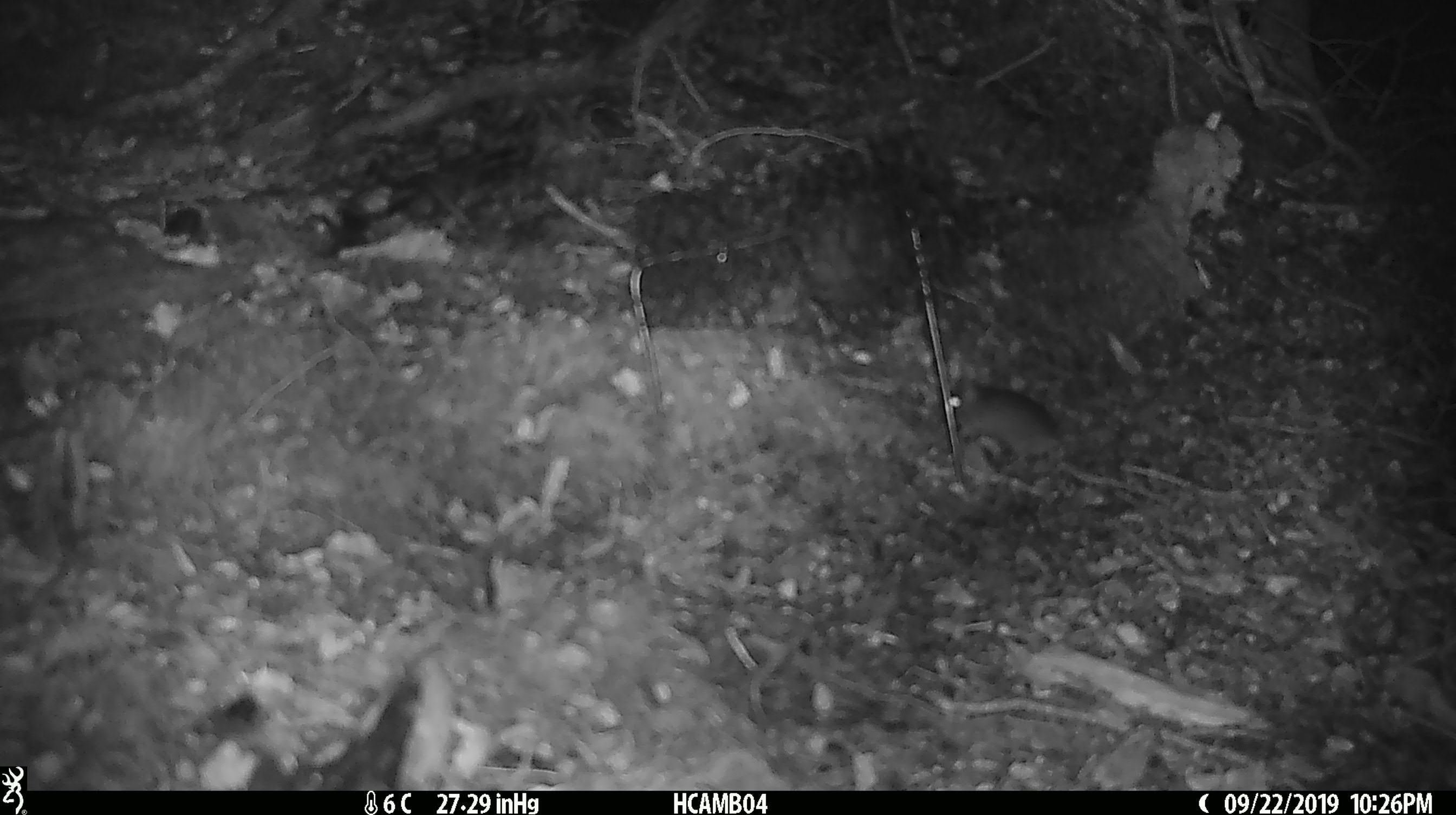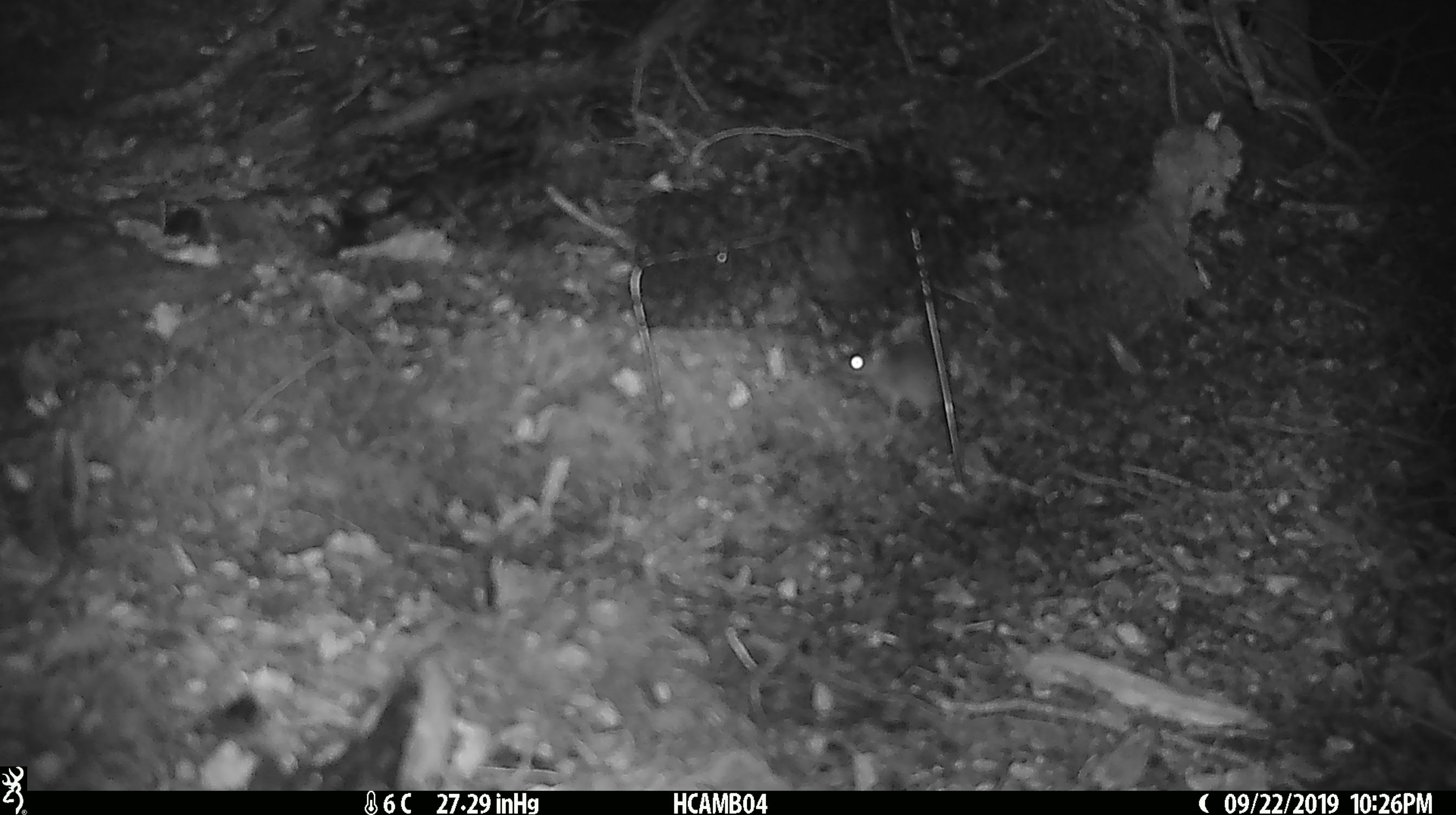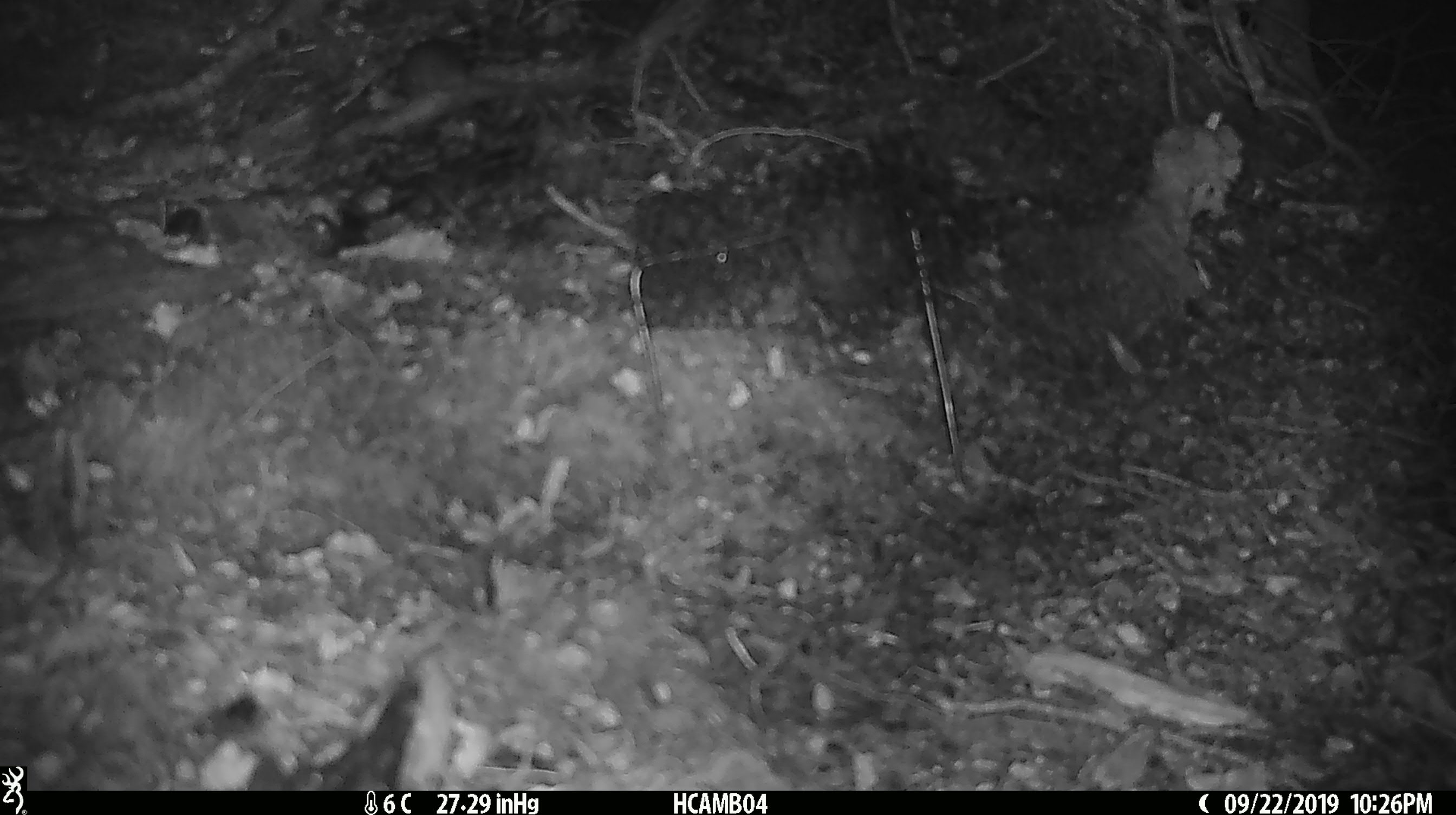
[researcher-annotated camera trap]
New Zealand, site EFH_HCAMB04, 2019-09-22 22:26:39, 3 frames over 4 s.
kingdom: Animalia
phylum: Chordata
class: Mammalia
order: Rodentia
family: Muridae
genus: Mus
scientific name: Mus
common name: mouse